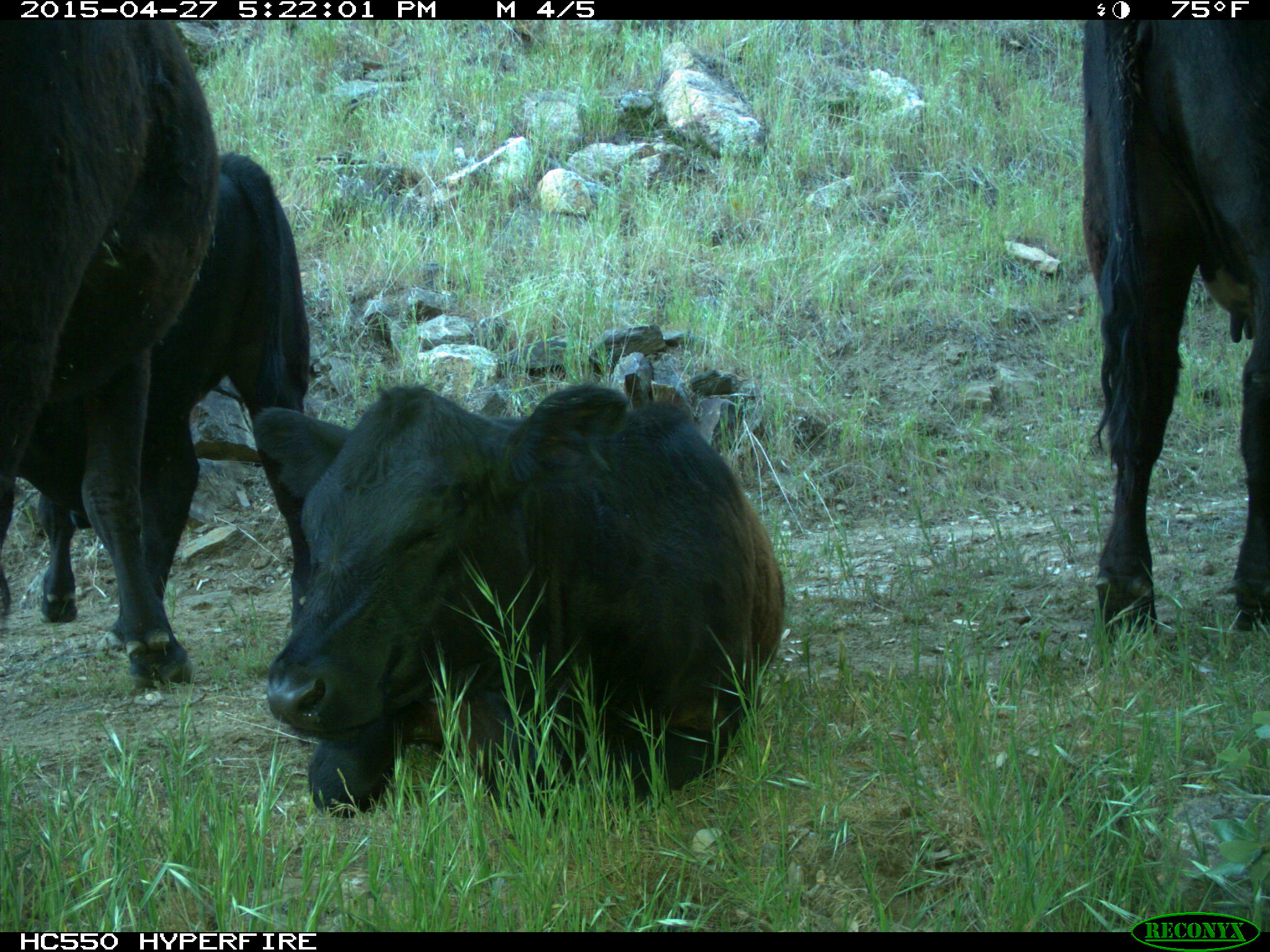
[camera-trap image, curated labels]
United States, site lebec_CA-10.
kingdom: Animalia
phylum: Chordata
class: Mammalia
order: Artiodactyla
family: Bovidae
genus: Bos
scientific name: Bos taurus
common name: domestic cow